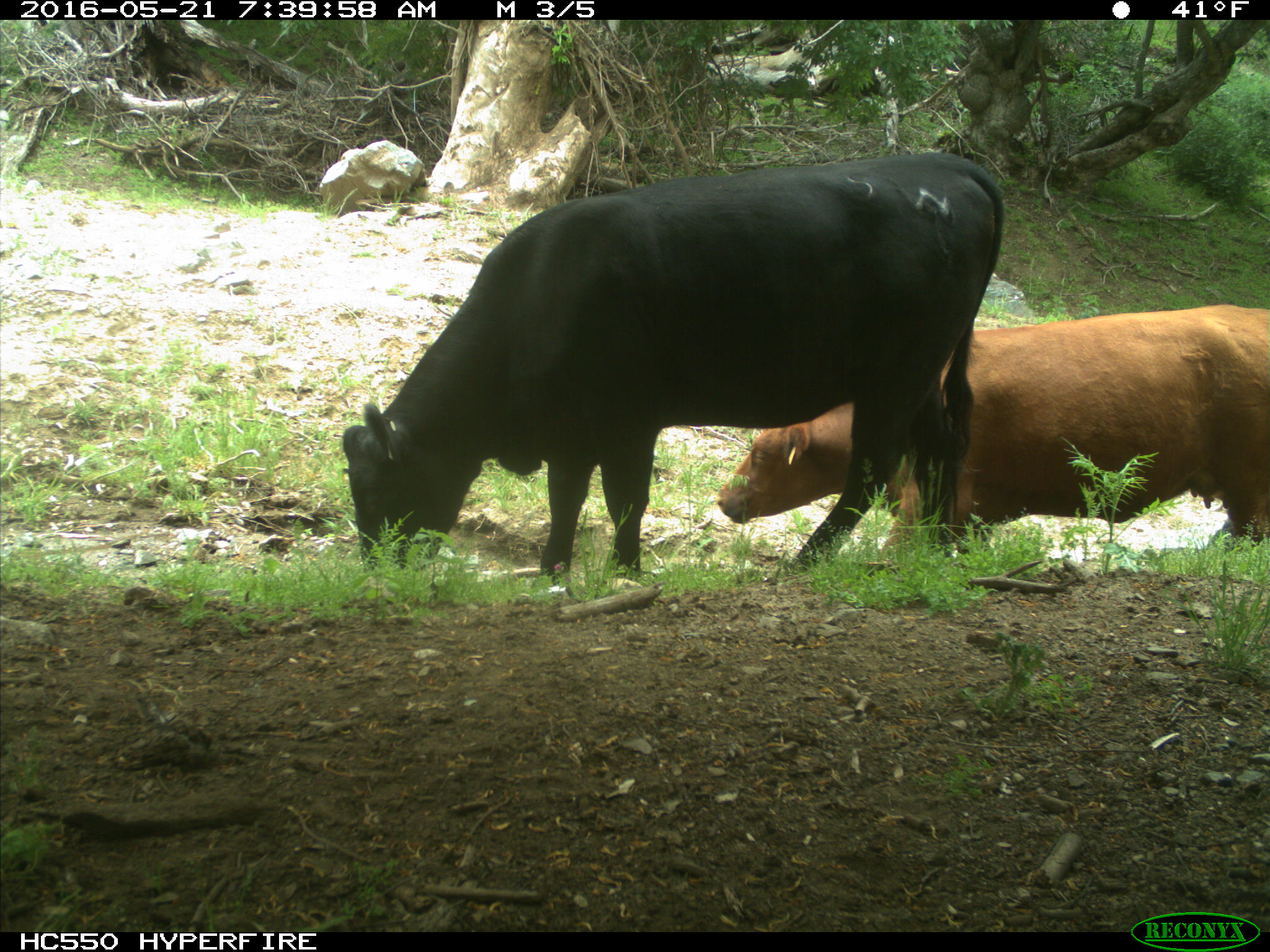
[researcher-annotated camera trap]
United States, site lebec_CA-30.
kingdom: Animalia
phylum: Chordata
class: Mammalia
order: Artiodactyla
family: Bovidae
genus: Bos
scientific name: Bos taurus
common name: domestic cow